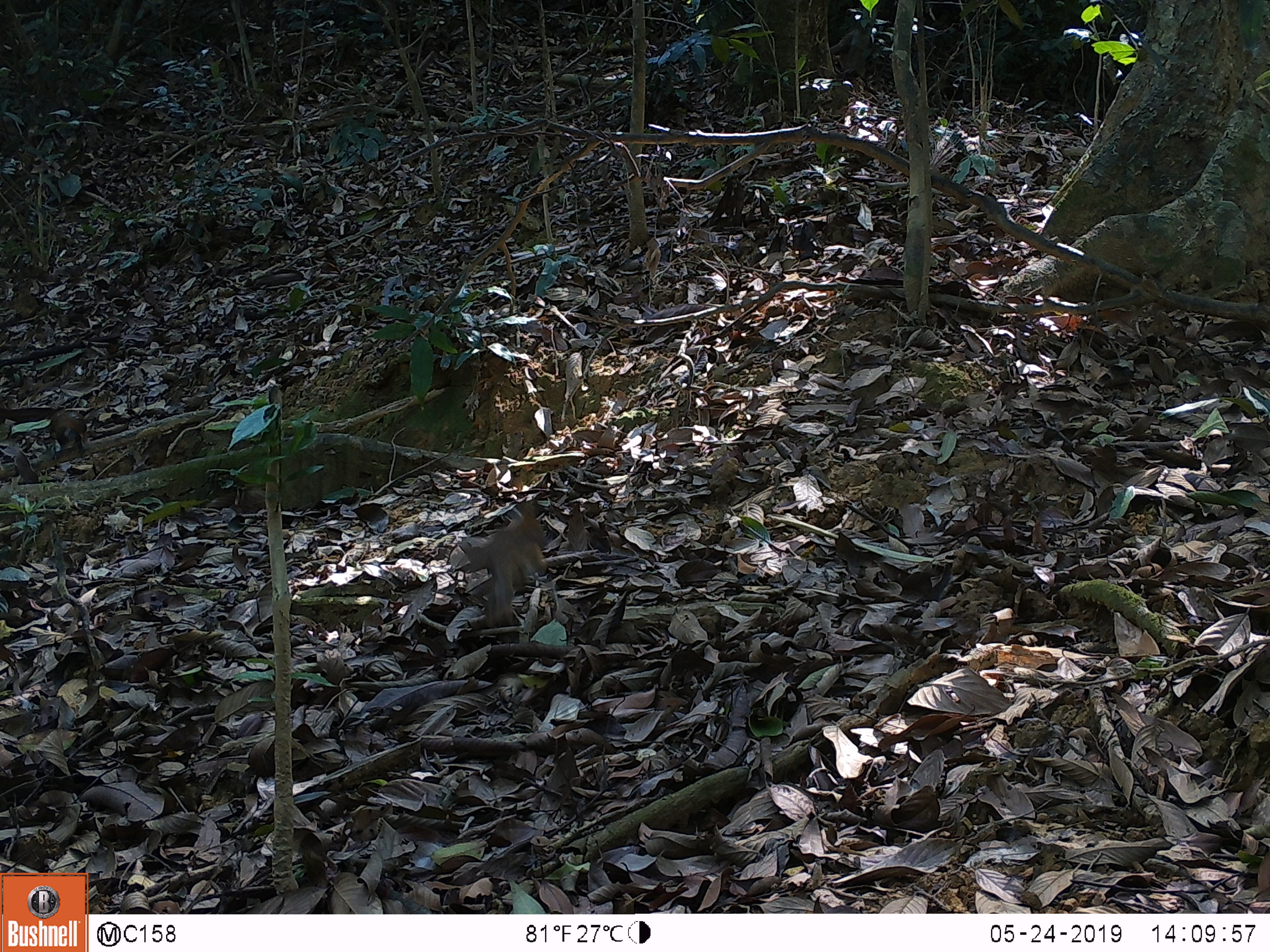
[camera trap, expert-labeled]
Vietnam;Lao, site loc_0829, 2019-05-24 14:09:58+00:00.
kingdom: Animalia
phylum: Chordata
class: Aves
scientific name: Aves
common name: bird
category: unidentified bird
Unidentified bird (bird) (Aves). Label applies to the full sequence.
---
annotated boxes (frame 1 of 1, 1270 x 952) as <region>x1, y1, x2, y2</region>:
unidentified bird: <region>461, 500, 550, 627</region>